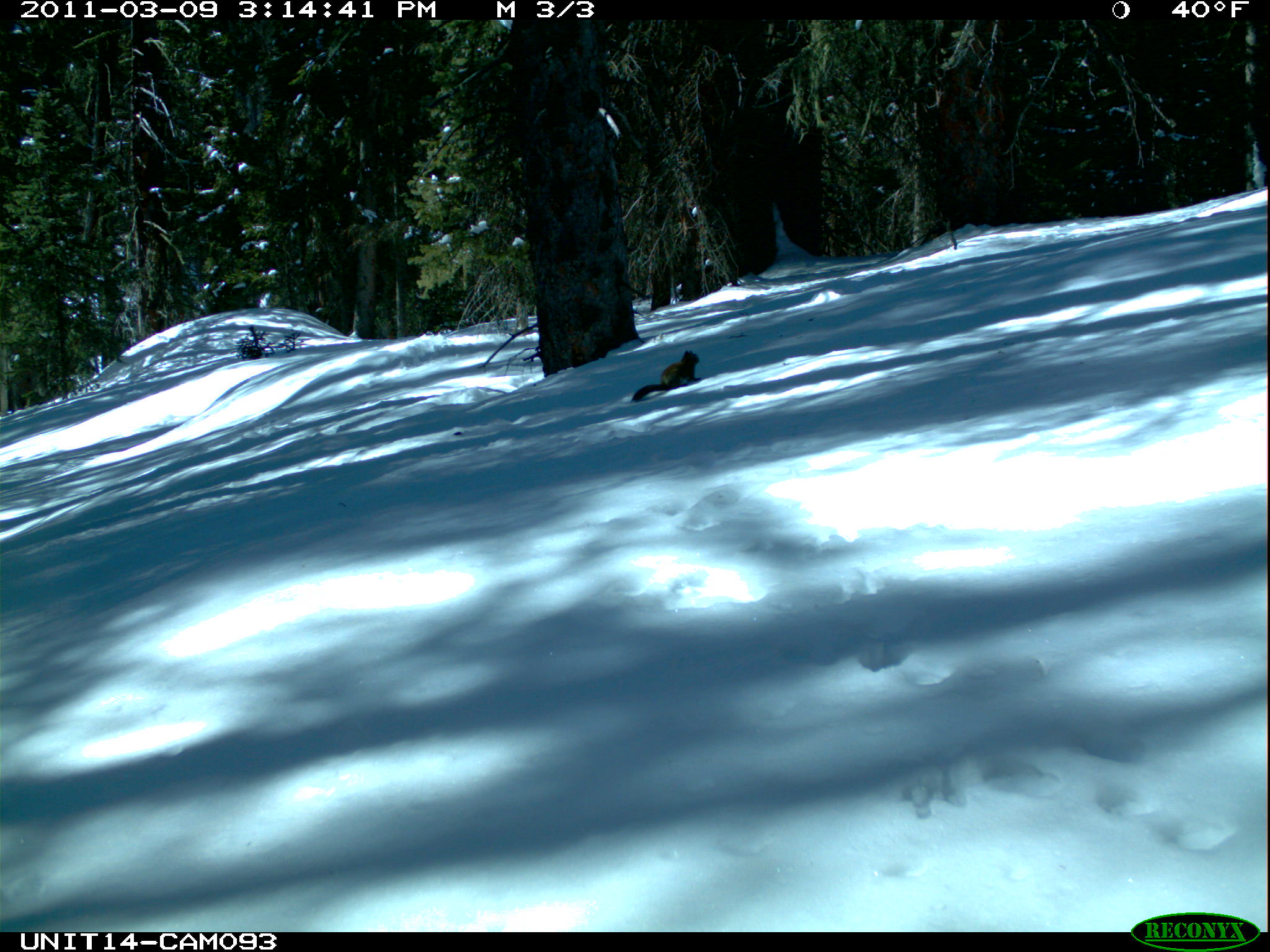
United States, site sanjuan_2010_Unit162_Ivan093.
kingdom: Animalia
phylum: Chordata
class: Mammalia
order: Rodentia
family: Sciuridae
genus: Tamiasciurus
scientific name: Tamiasciurus hudsonicus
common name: american red squirrel